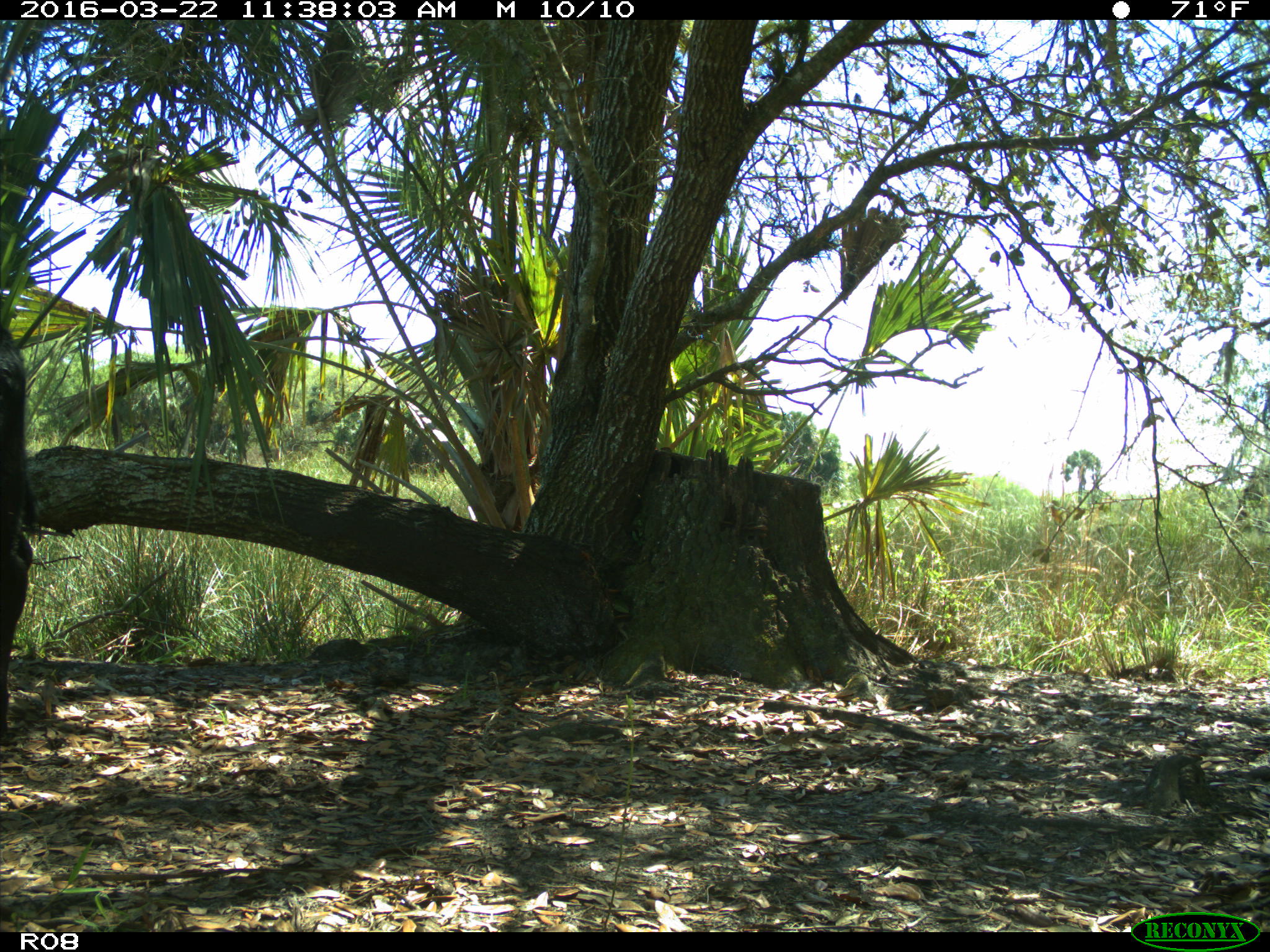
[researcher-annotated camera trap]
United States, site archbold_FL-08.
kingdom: Animalia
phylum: Chordata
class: Mammalia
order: Artiodactyla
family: Bovidae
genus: Bos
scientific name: Bos taurus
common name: domestic cow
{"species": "Bos taurus (domestic cow)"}